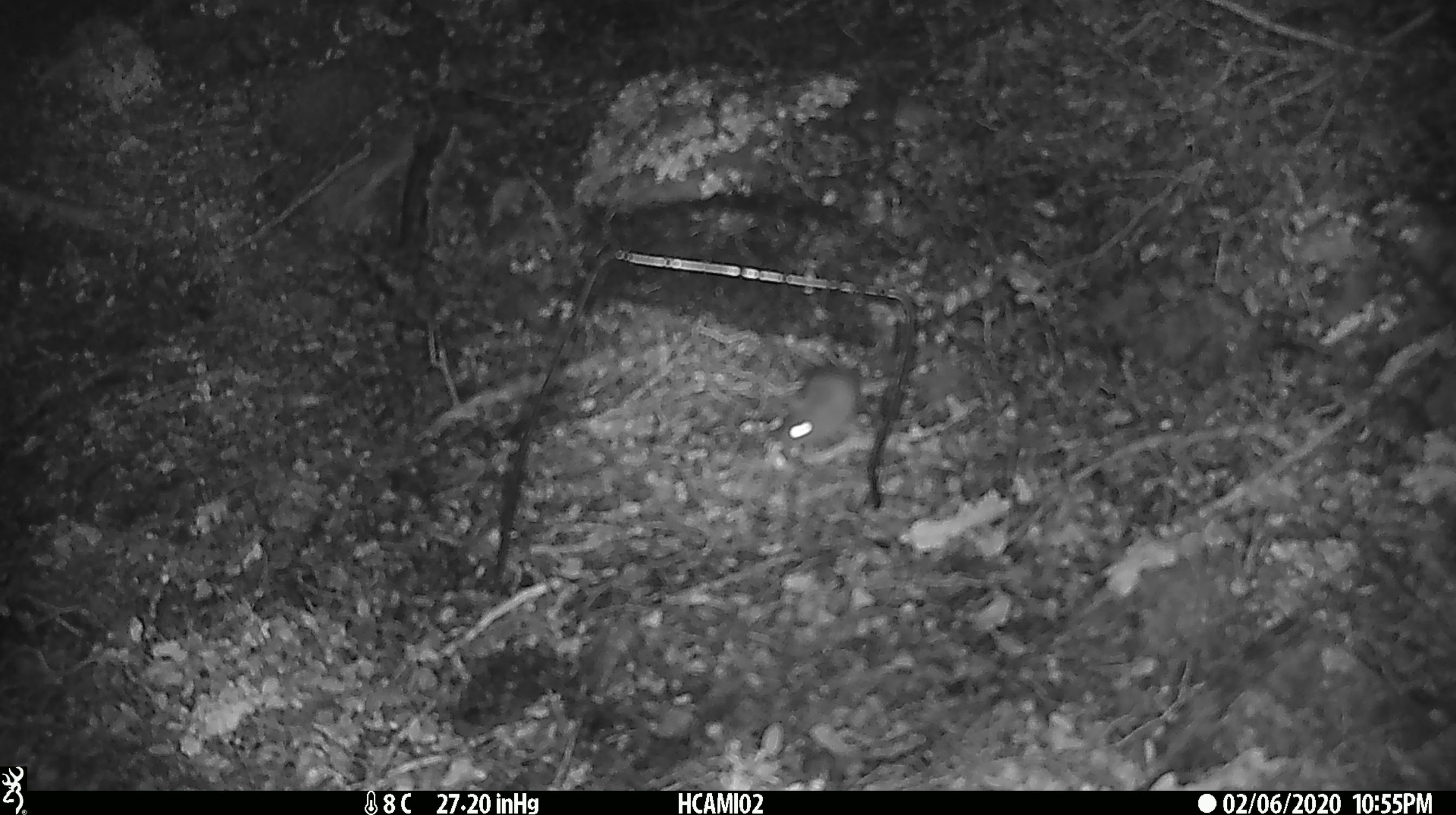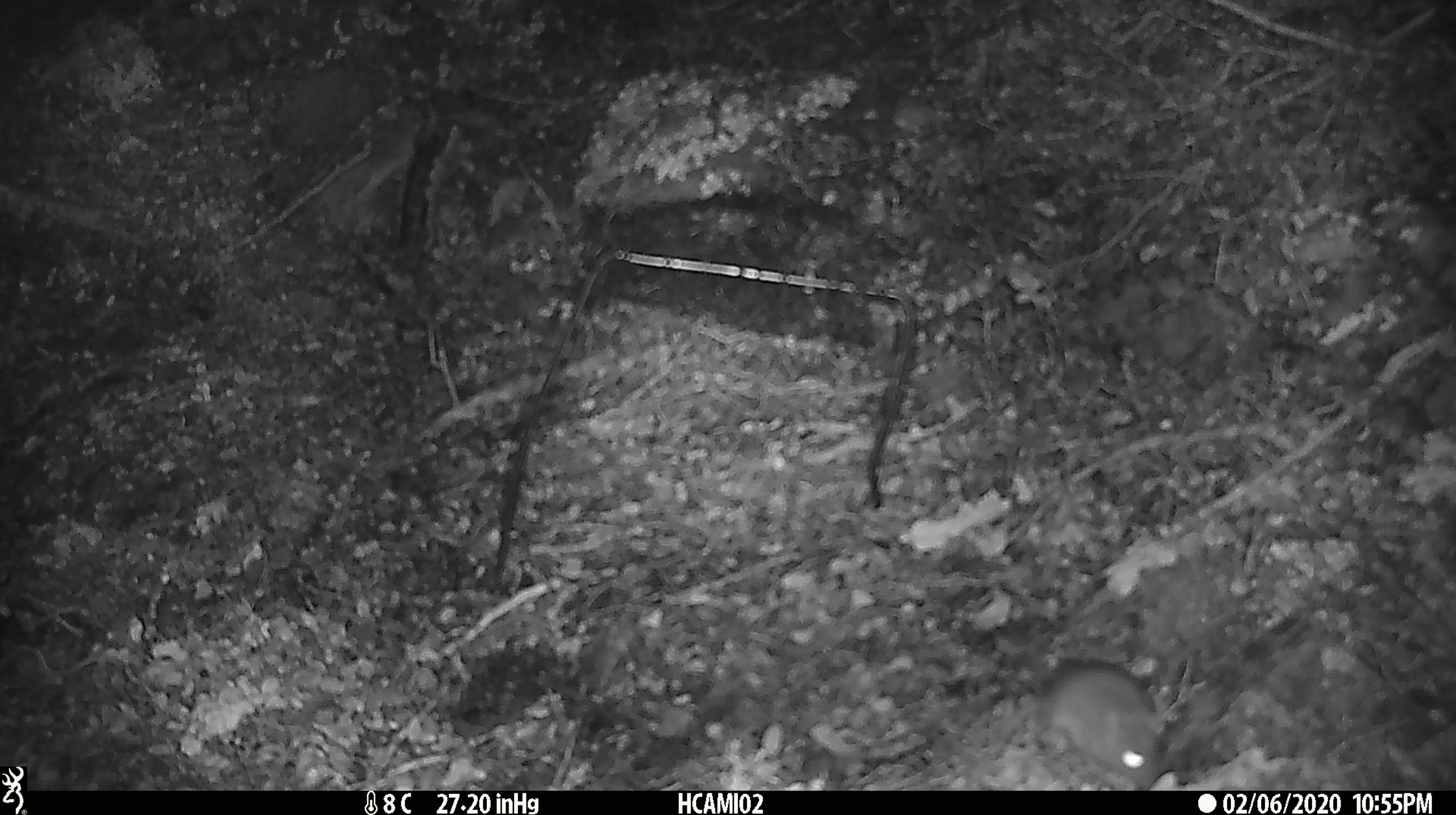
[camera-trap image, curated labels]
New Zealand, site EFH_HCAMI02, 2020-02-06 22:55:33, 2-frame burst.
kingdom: Animalia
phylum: Chordata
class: Mammalia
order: Rodentia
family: Muridae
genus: Mus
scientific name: Mus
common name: mouse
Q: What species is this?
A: Mouse (Mus).